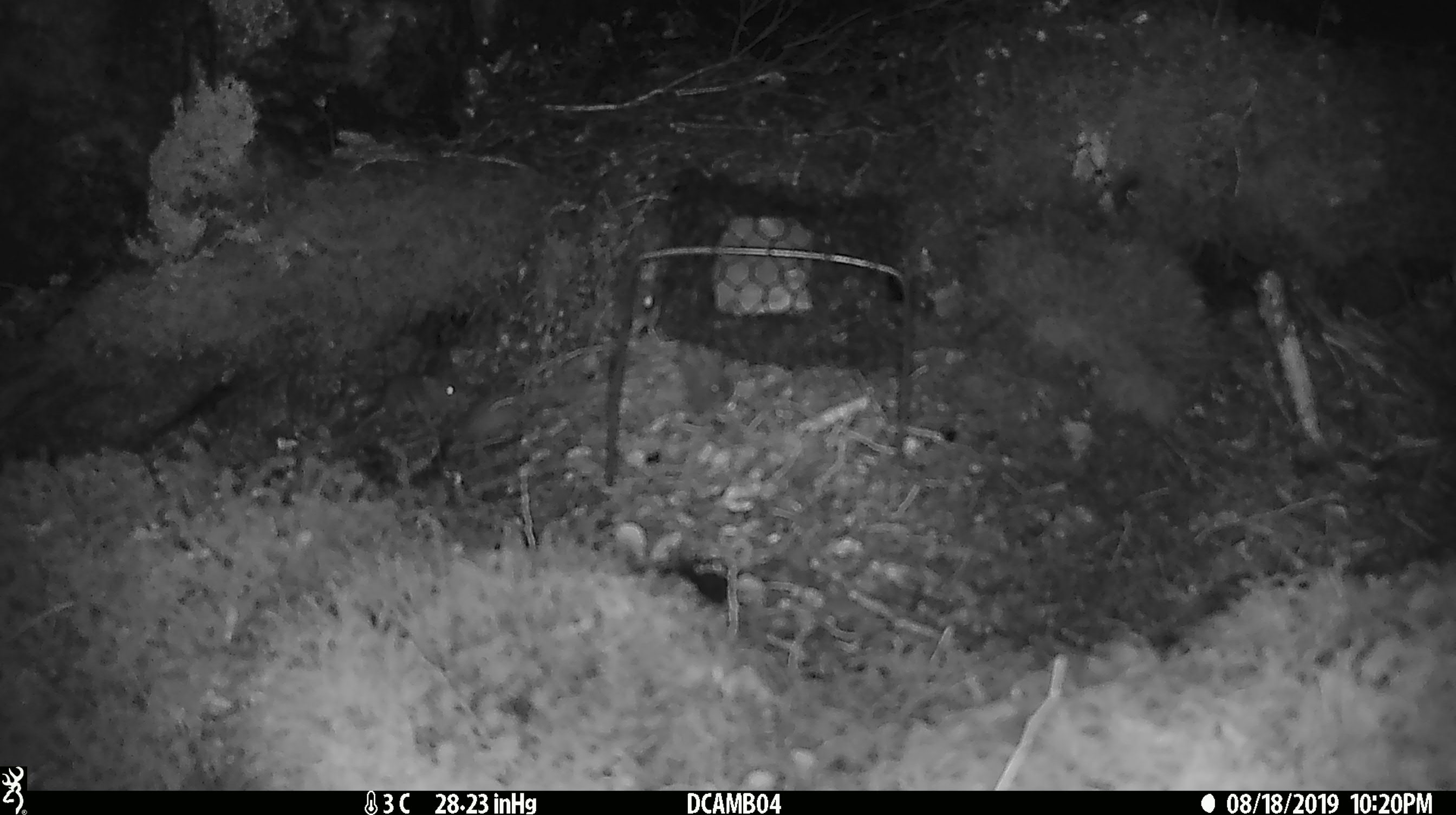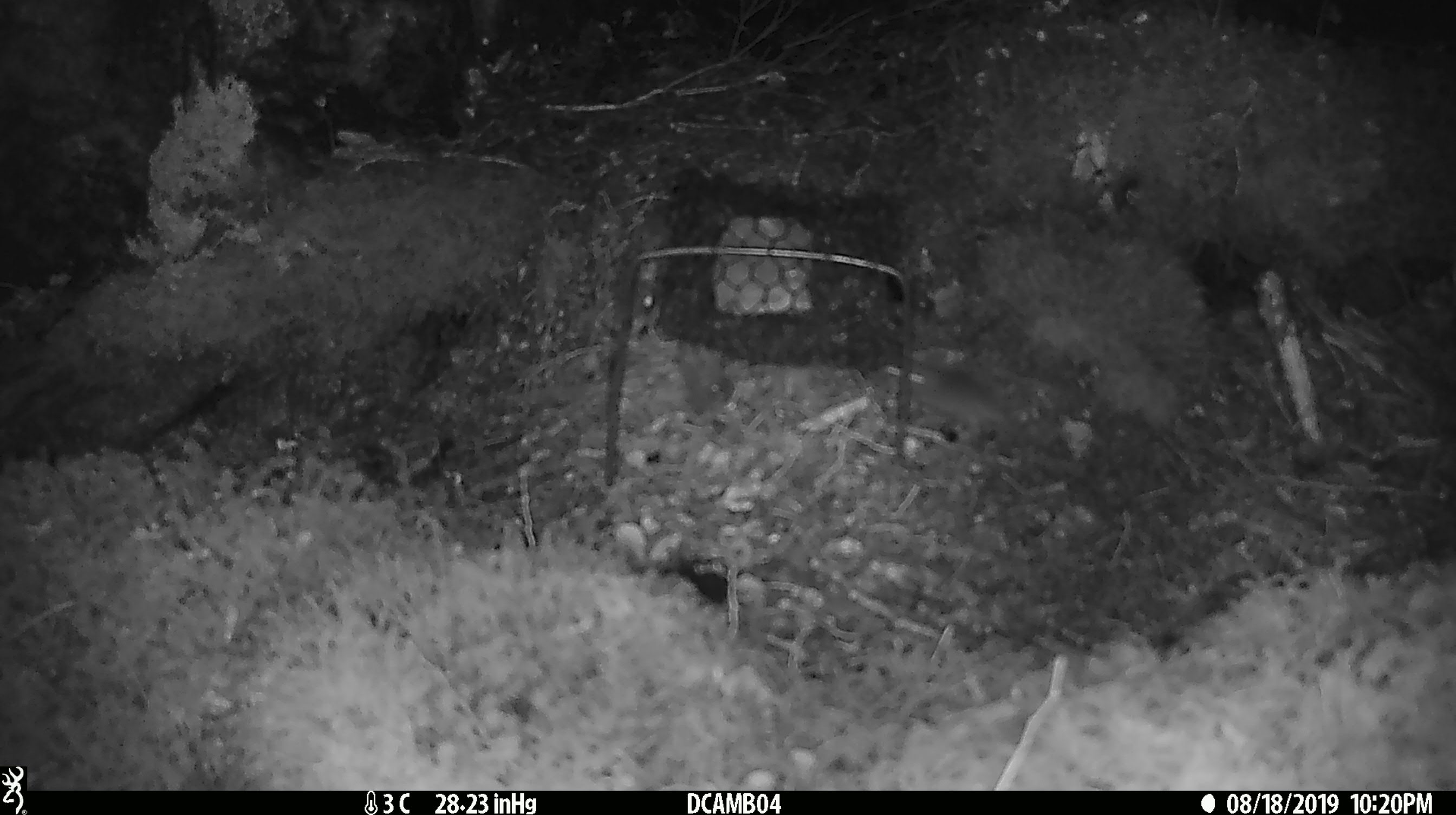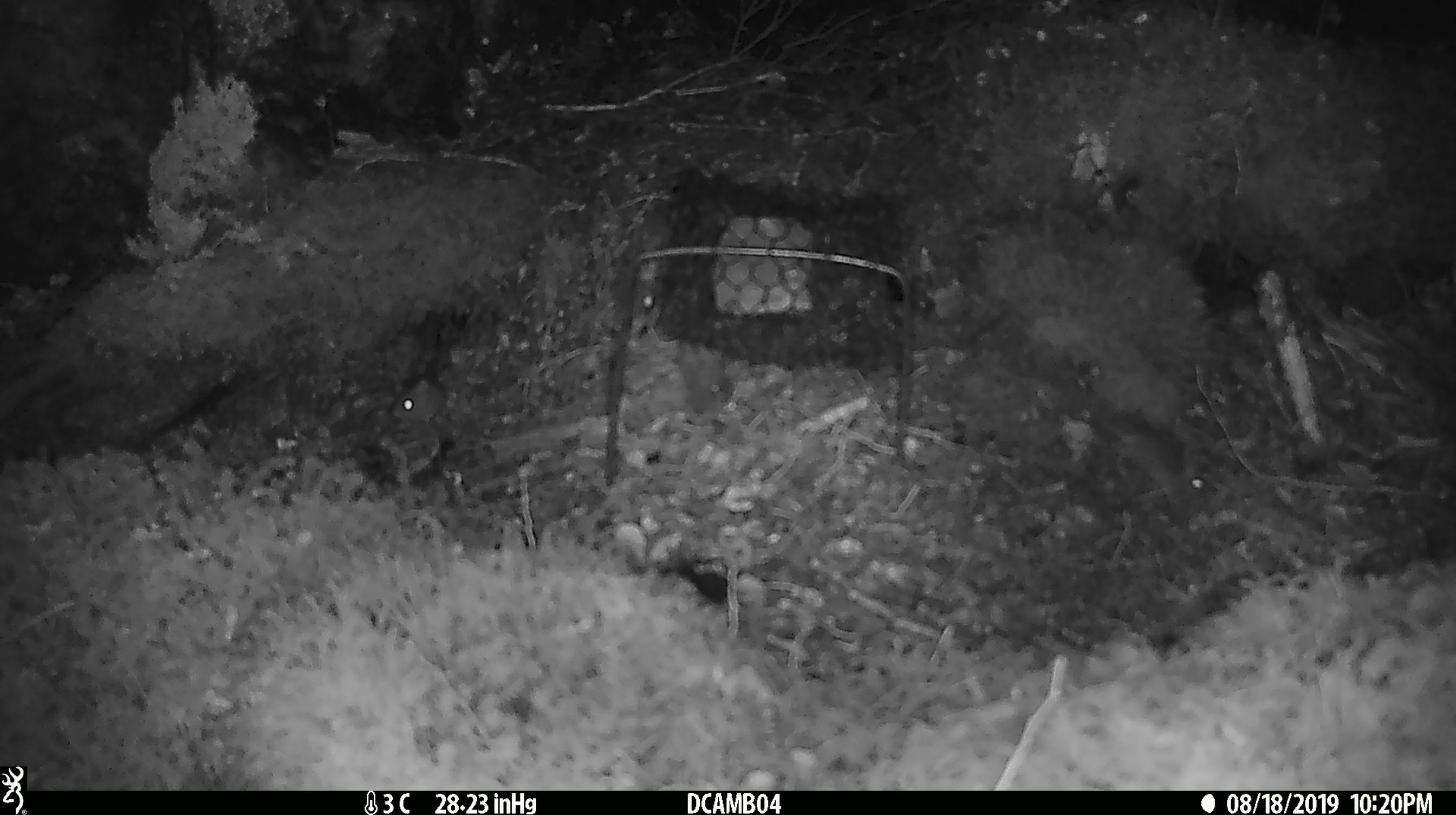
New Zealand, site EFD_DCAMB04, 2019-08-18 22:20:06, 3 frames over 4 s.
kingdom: Animalia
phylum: Chordata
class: Mammalia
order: Rodentia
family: Muridae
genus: Mus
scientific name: Mus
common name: mouse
Mouse (Mus).